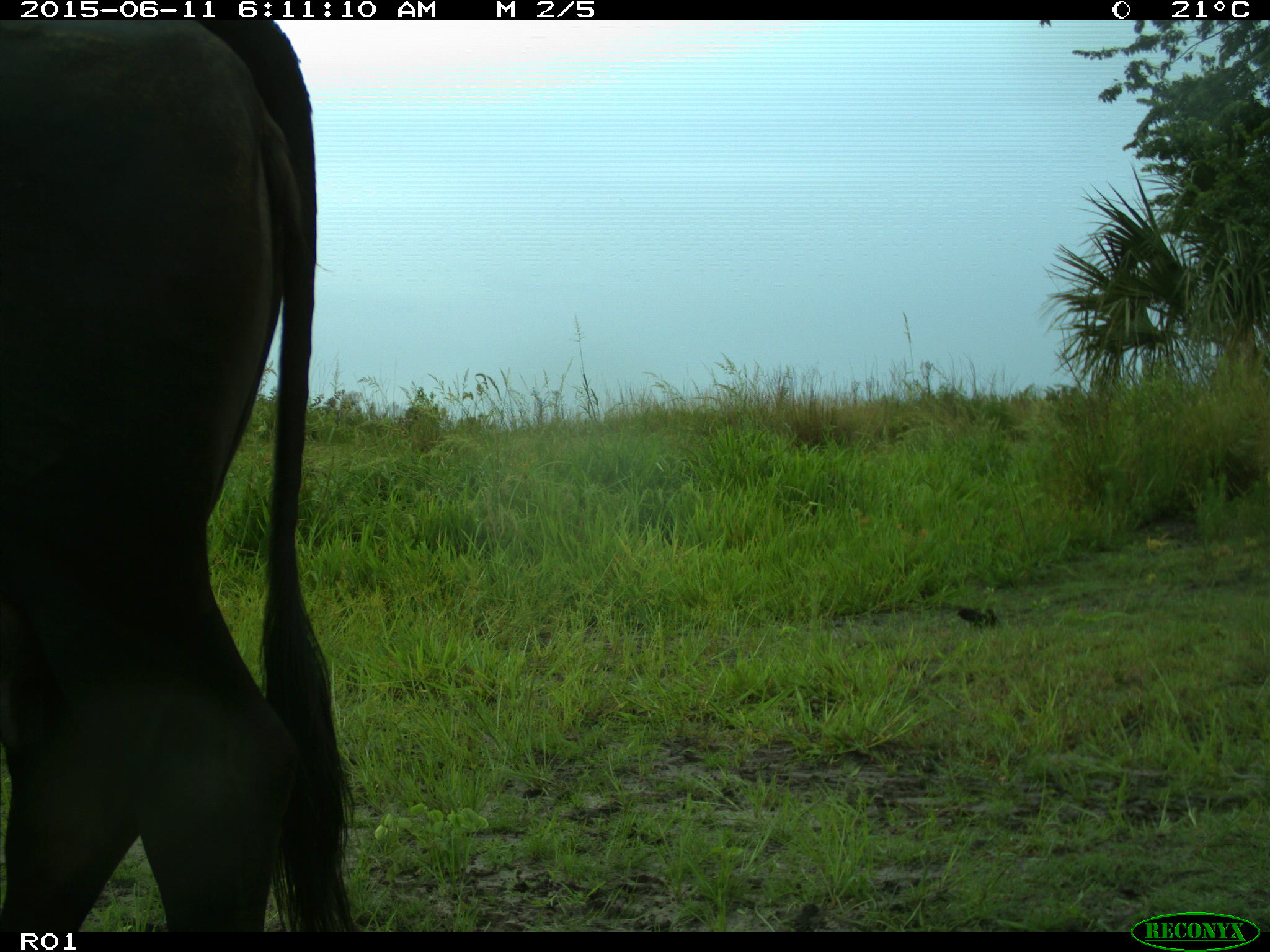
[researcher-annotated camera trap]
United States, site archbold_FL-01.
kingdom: Animalia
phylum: Chordata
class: Mammalia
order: Artiodactyla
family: Bovidae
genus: Bos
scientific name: Bos taurus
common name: domestic cow